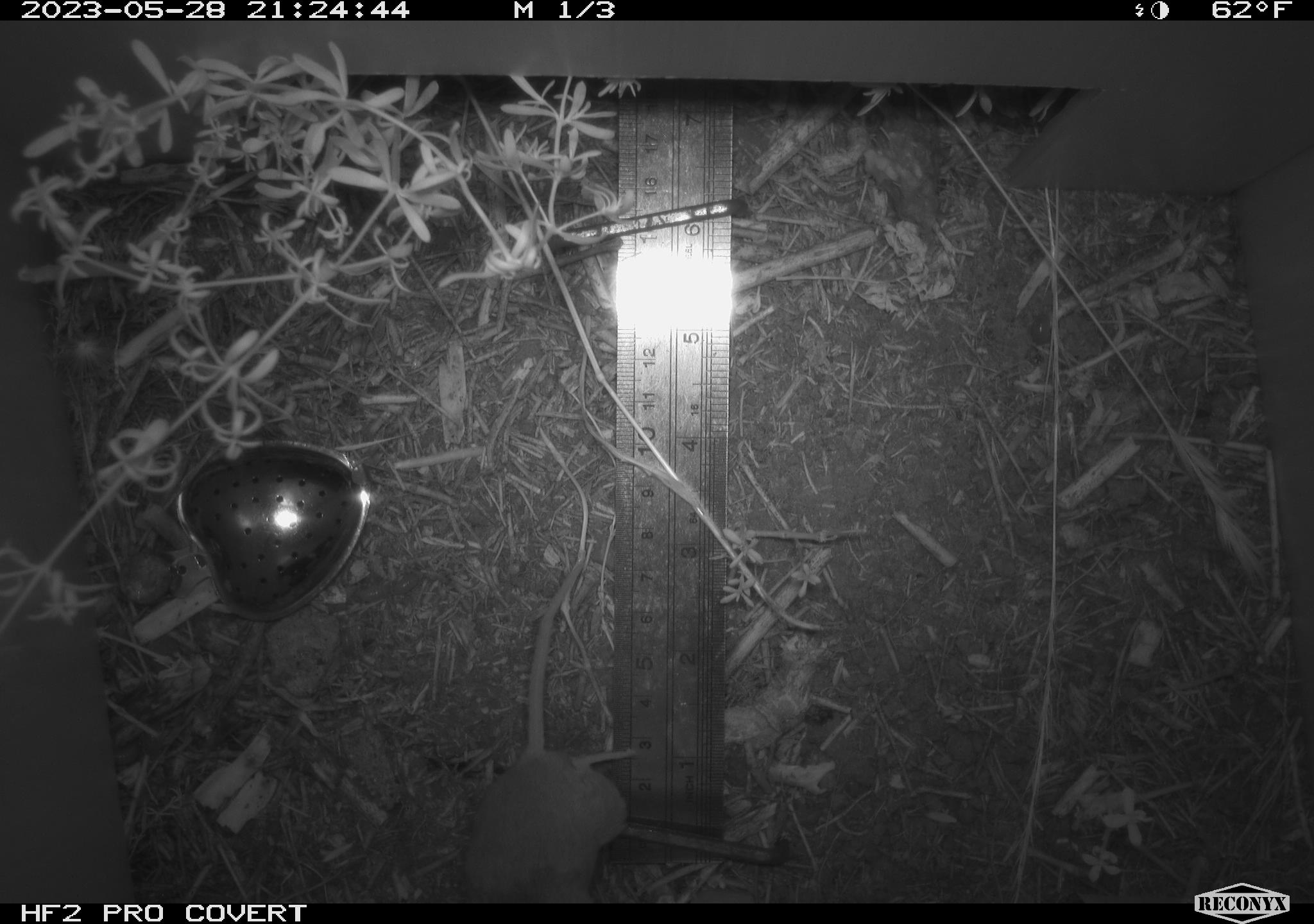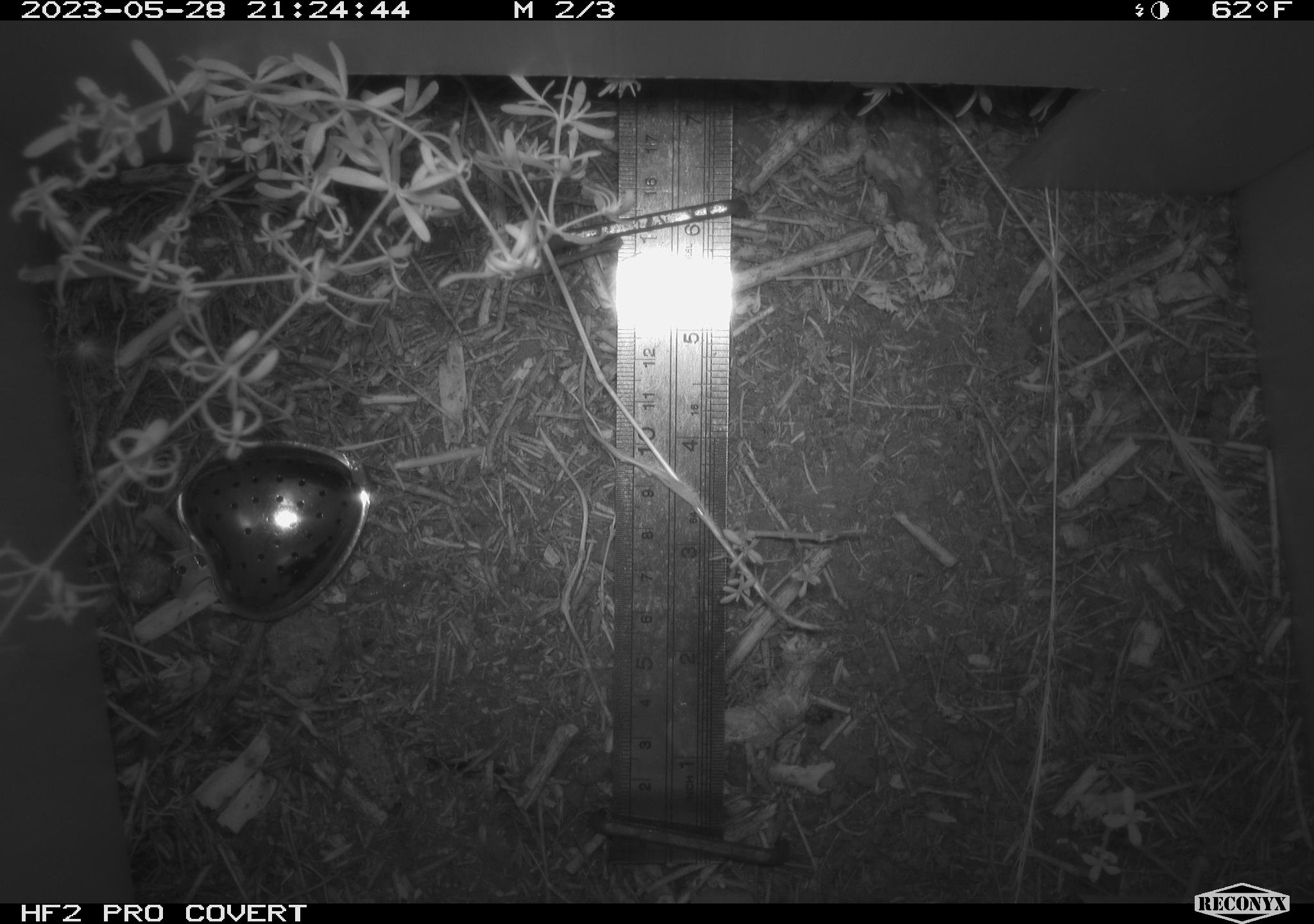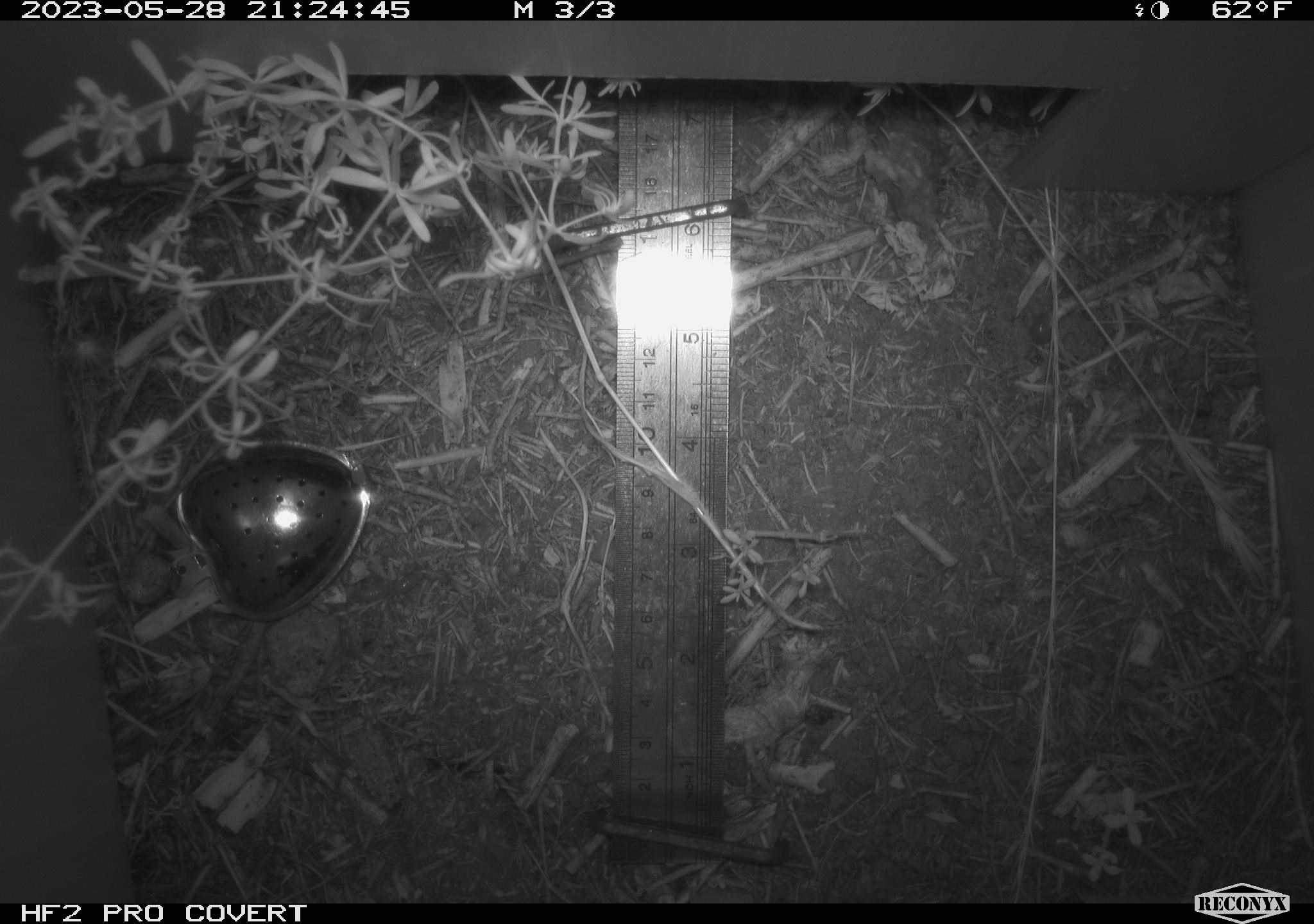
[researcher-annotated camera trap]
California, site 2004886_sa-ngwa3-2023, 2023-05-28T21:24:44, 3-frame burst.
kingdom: Animalia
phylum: Chordata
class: Mammalia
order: Rodentia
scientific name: Rodentia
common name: mouse species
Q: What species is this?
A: Mouse species (Rodentia).